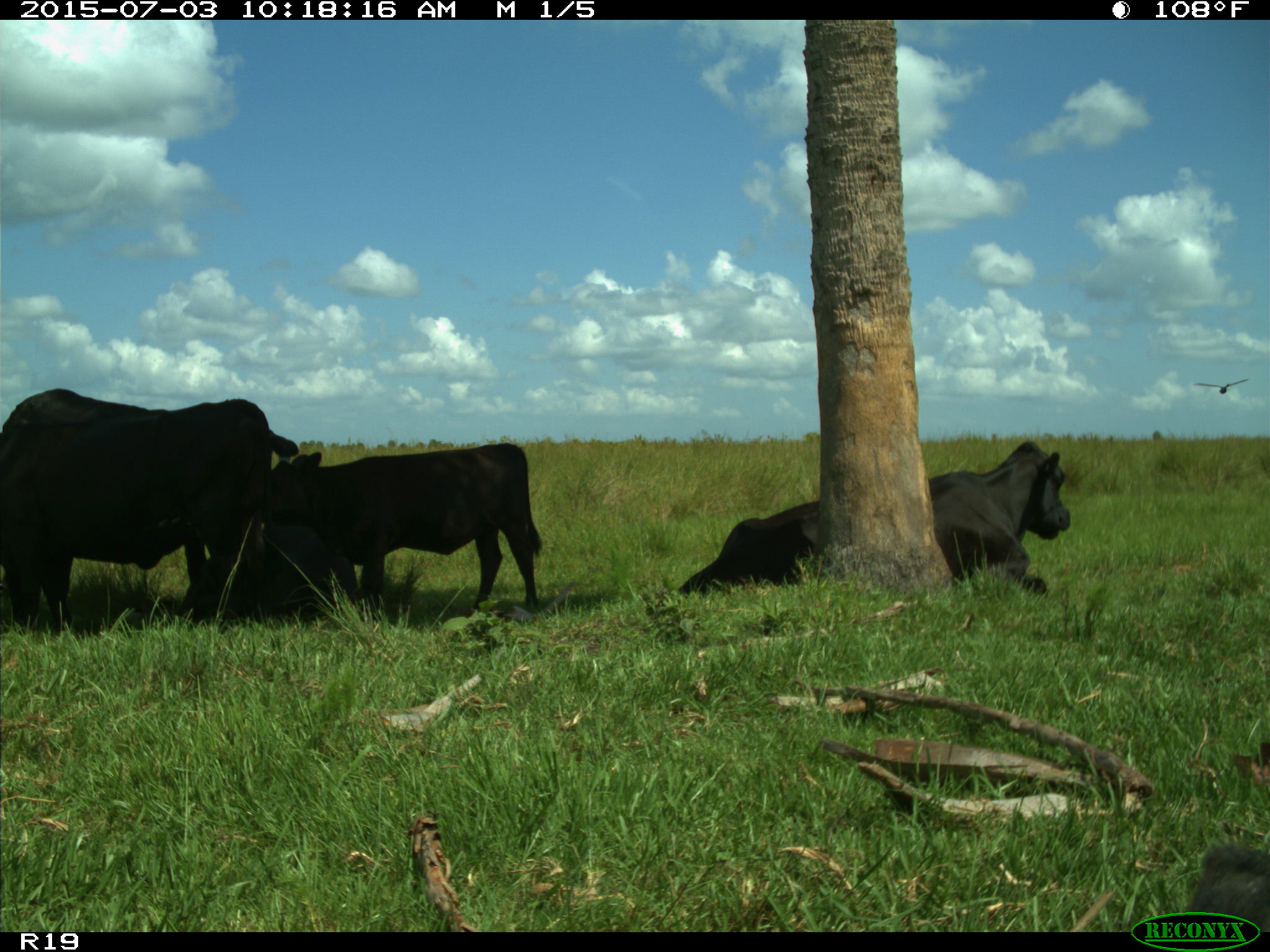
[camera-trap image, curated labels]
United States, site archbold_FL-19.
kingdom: Animalia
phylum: Chordata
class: Mammalia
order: Artiodactyla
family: Bovidae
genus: Bos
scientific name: Bos taurus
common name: domestic cow